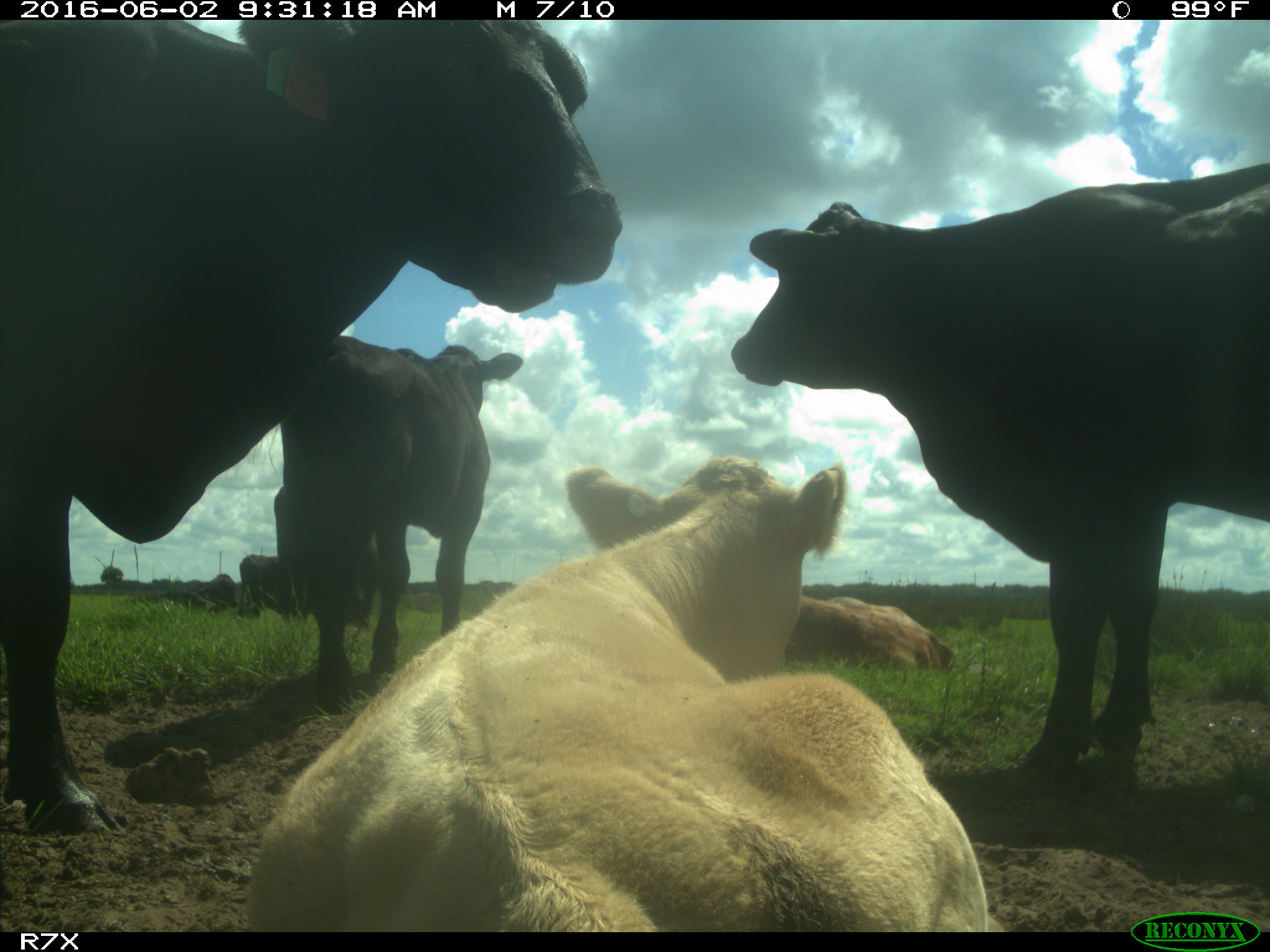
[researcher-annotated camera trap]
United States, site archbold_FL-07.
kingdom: Animalia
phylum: Chordata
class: Mammalia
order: Artiodactyla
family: Bovidae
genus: Bos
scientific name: Bos taurus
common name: domestic cow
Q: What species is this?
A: Bos taurus (domestic cow).